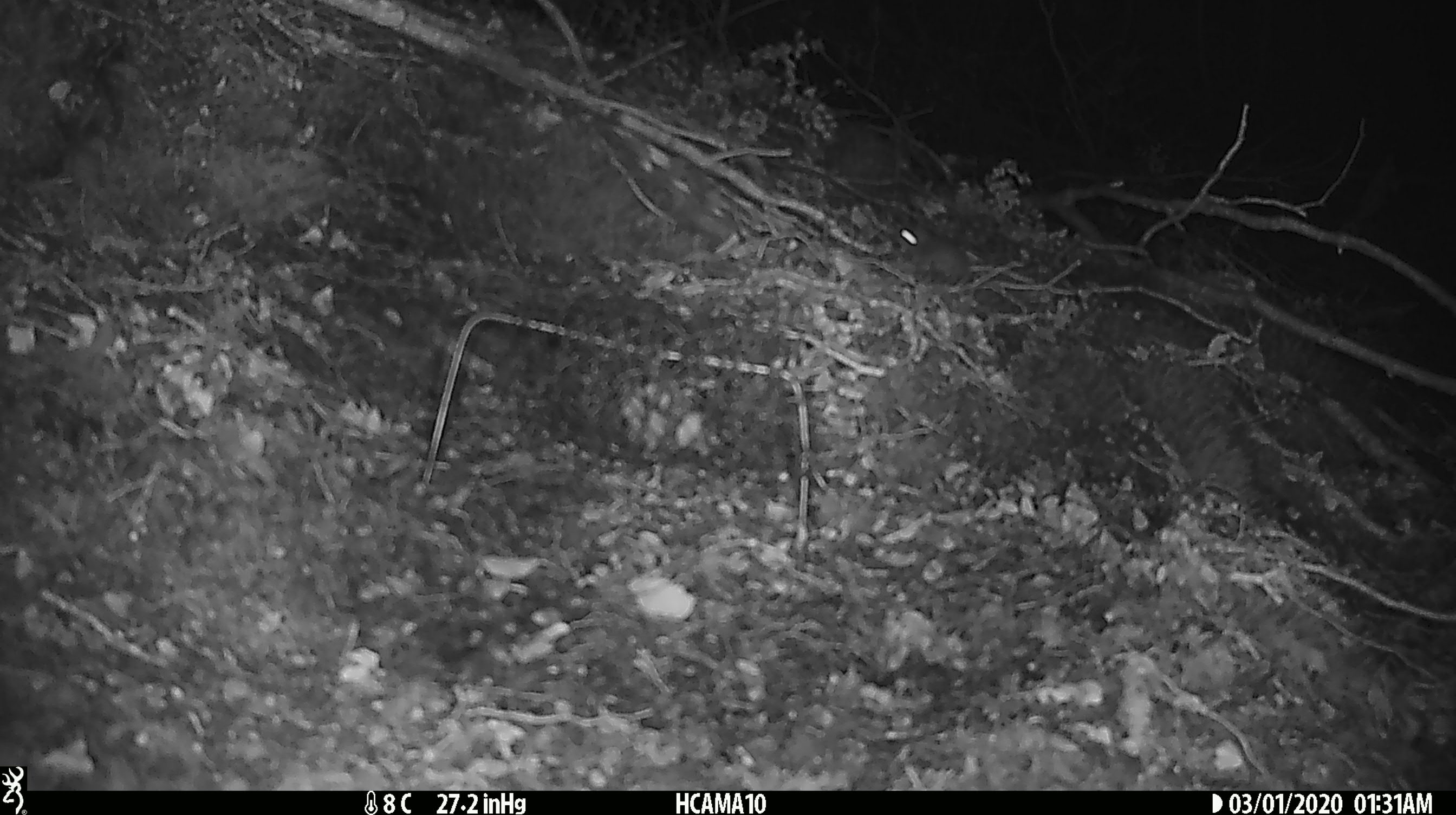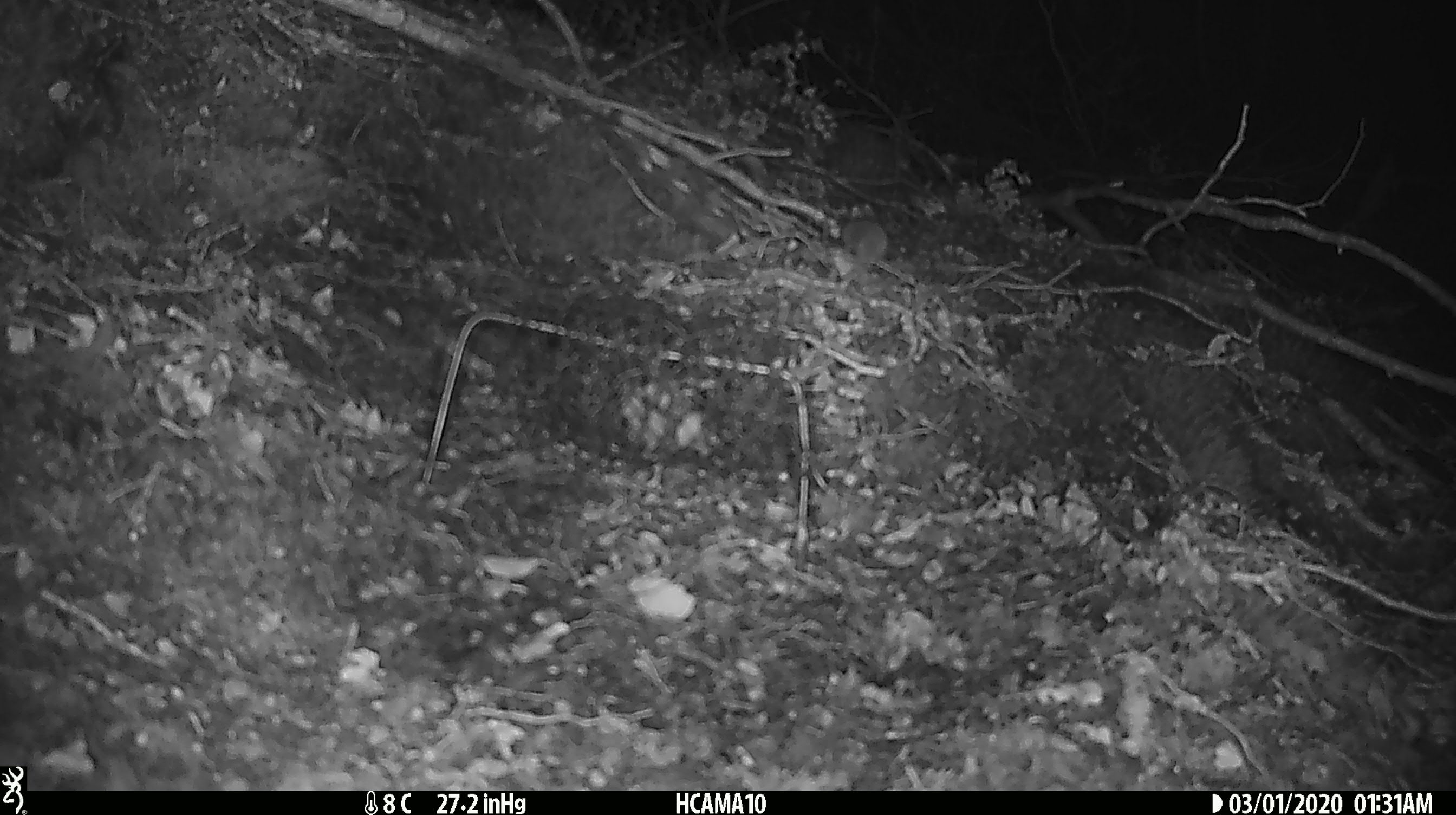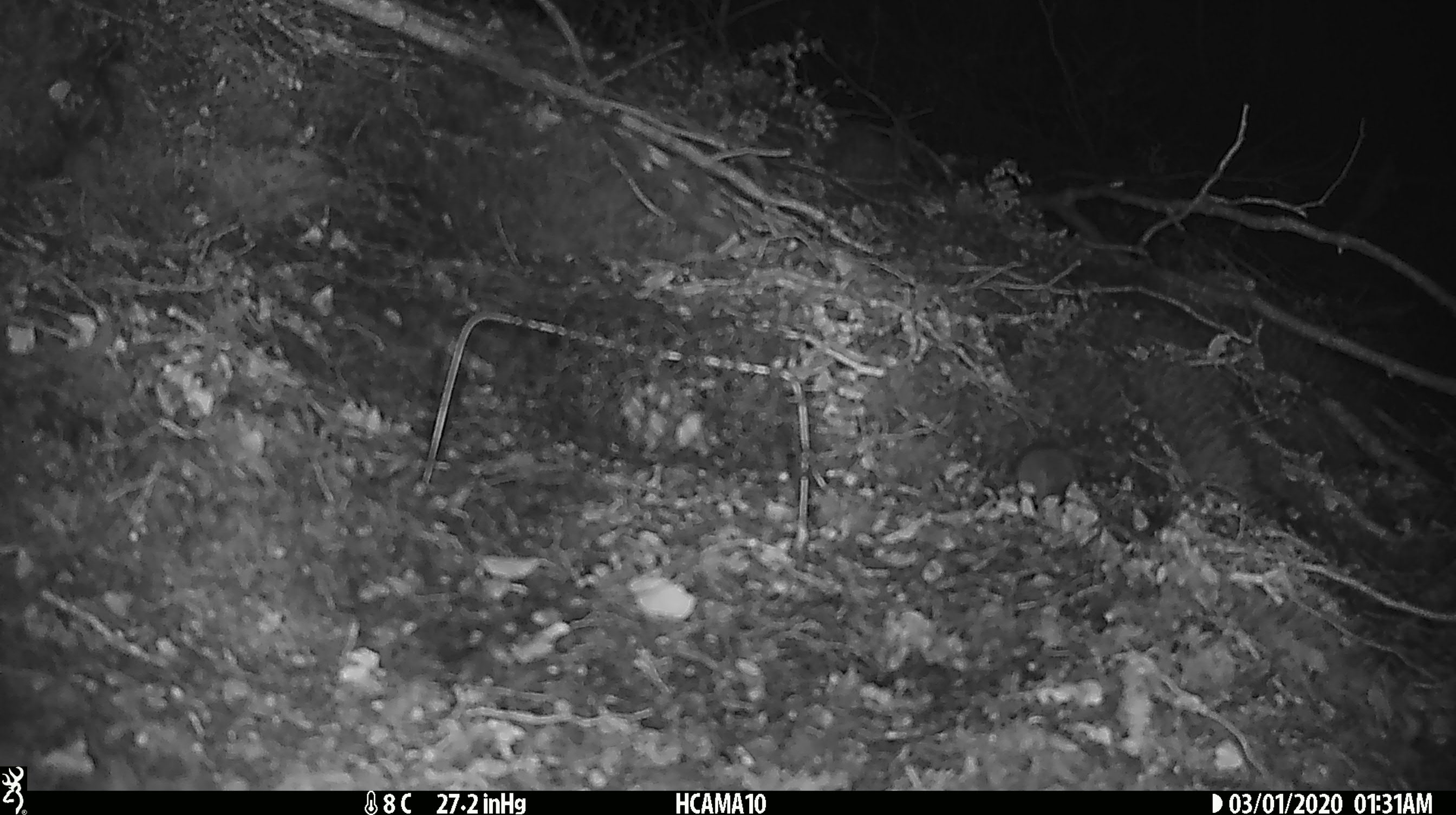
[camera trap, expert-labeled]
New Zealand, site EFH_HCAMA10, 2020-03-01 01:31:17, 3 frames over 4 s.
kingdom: Animalia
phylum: Chordata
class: Mammalia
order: Rodentia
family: Muridae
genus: Mus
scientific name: Mus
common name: mouse